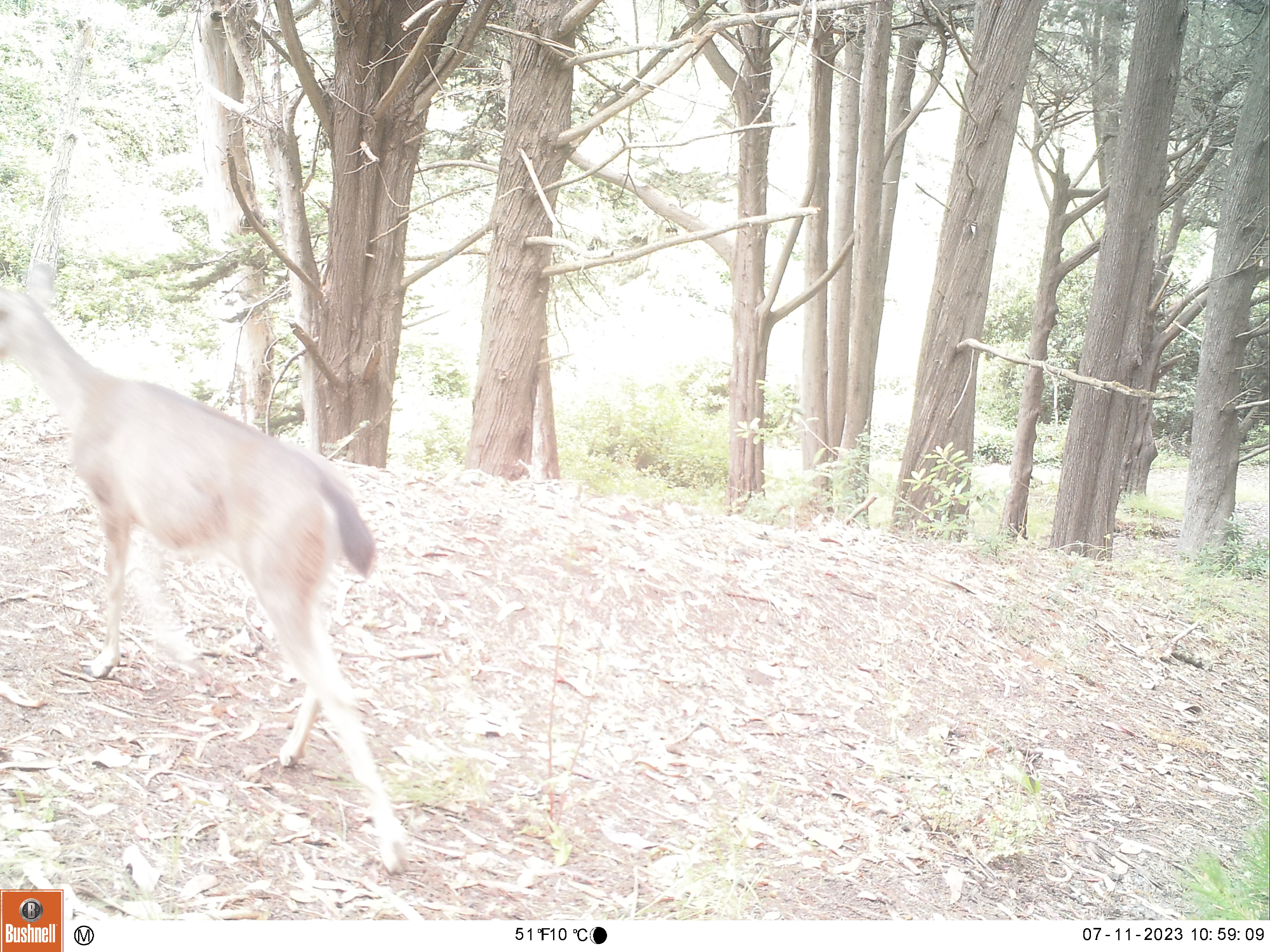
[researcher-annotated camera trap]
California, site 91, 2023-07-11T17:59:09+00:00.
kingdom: Animalia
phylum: Chordata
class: Mammalia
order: Artiodactyla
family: Cervidae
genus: Odocoileus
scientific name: Odocoileus hemionus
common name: mule deer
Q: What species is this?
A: Mule deer (Odocoileus hemionus).